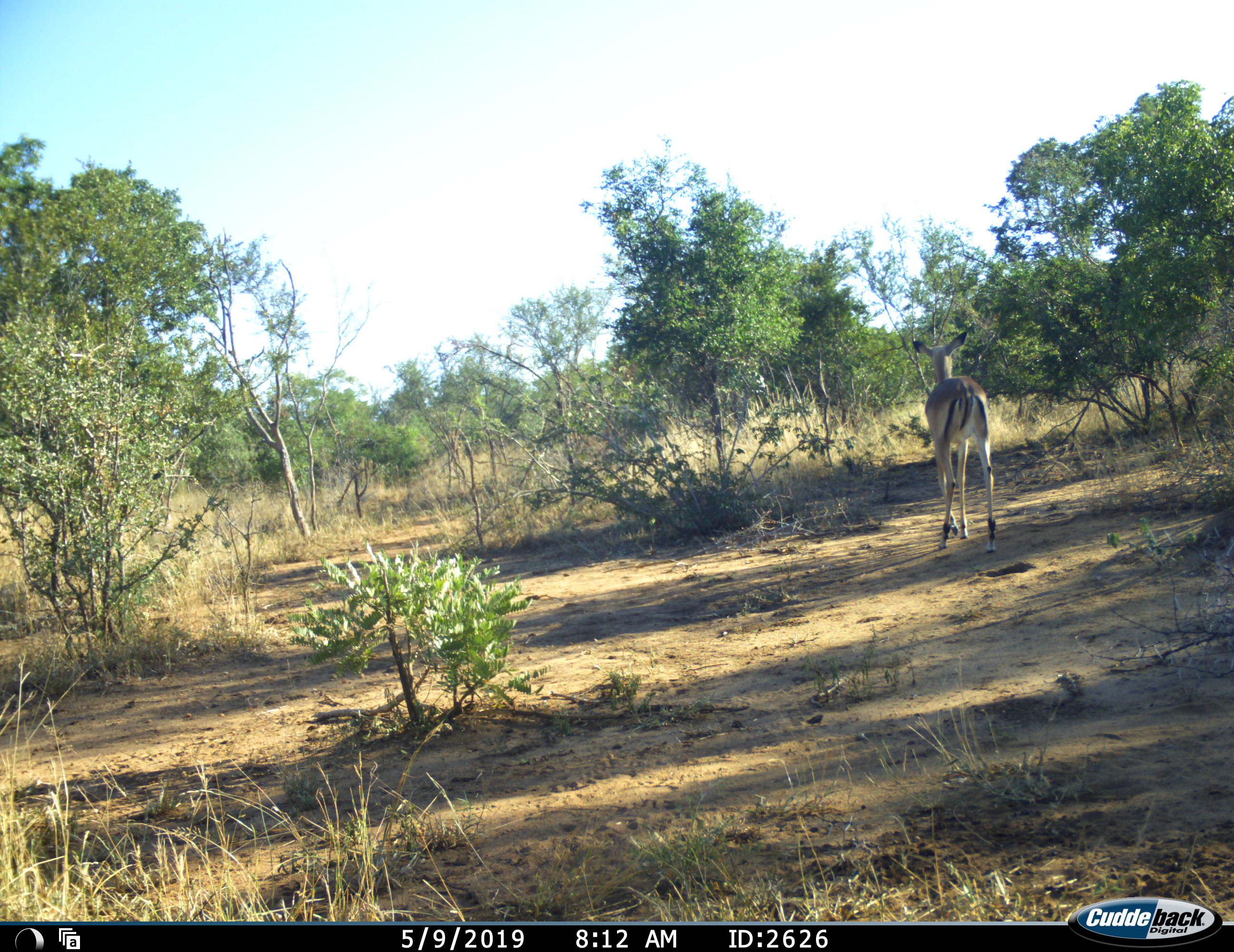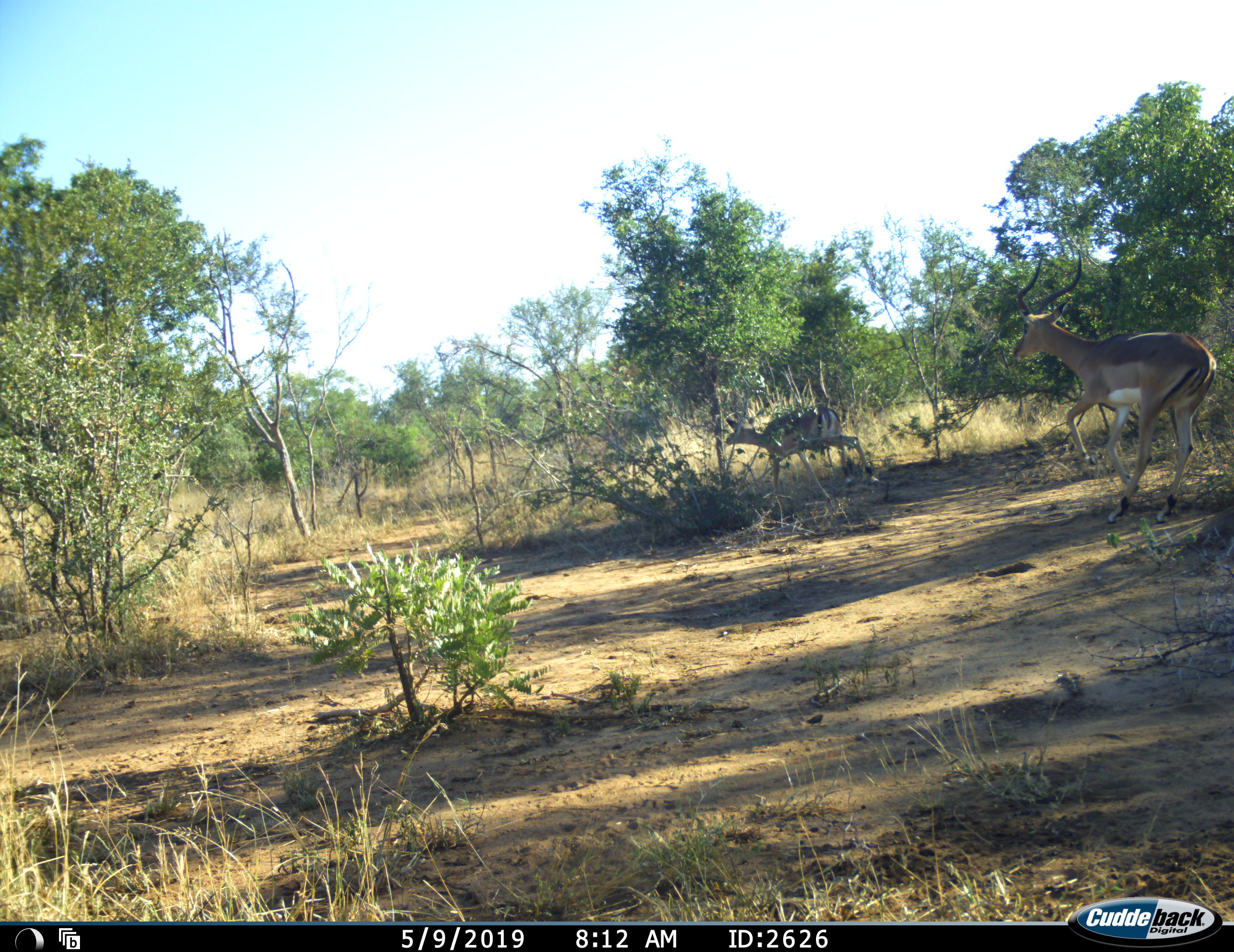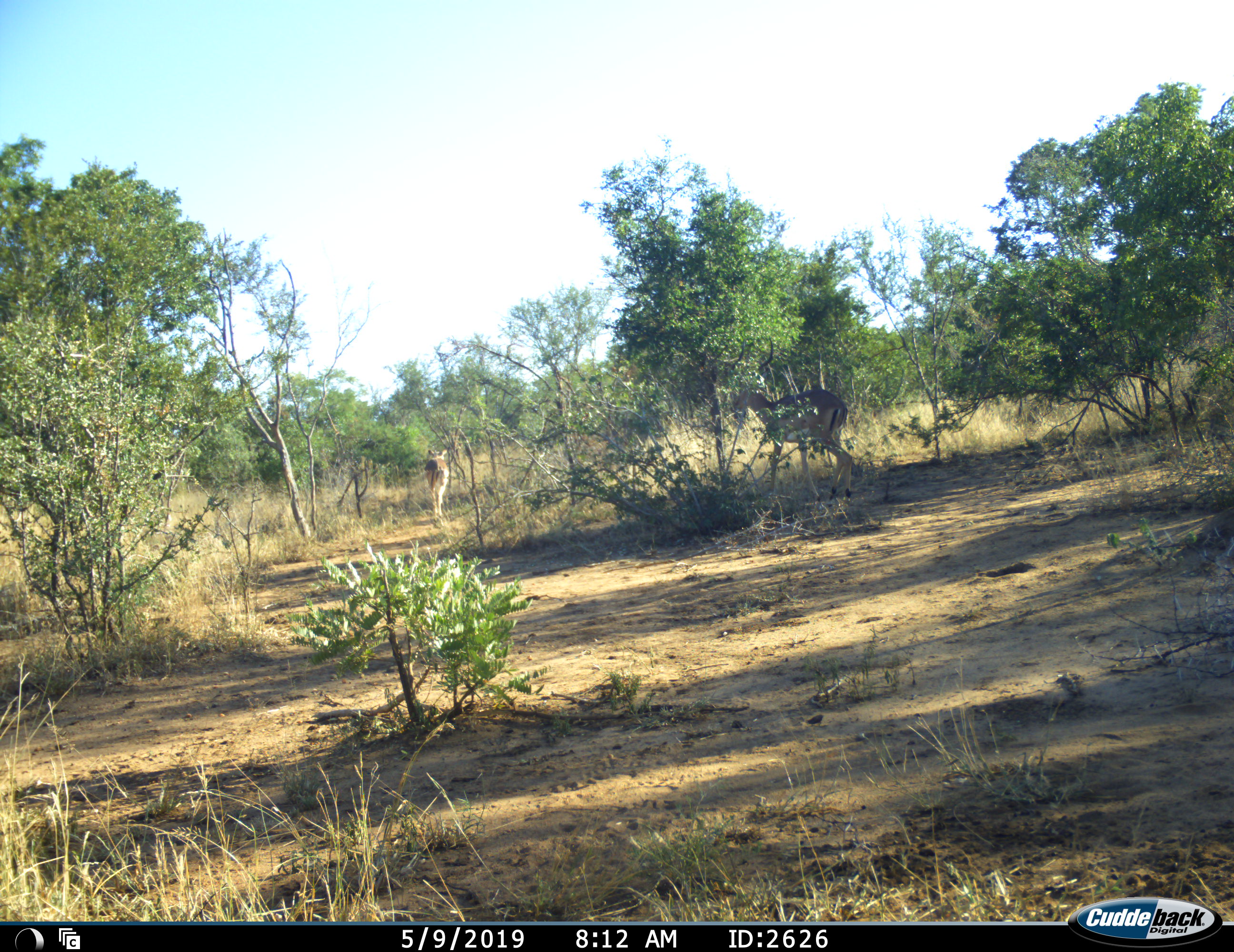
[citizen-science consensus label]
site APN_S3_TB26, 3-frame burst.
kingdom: Animalia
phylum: Chordata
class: Mammalia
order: Artiodactyla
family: Bovidae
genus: Aepyceros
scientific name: Aepyceros melampus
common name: impala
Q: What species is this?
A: Impala (Aepyceros melampus).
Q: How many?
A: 2.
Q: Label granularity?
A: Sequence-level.